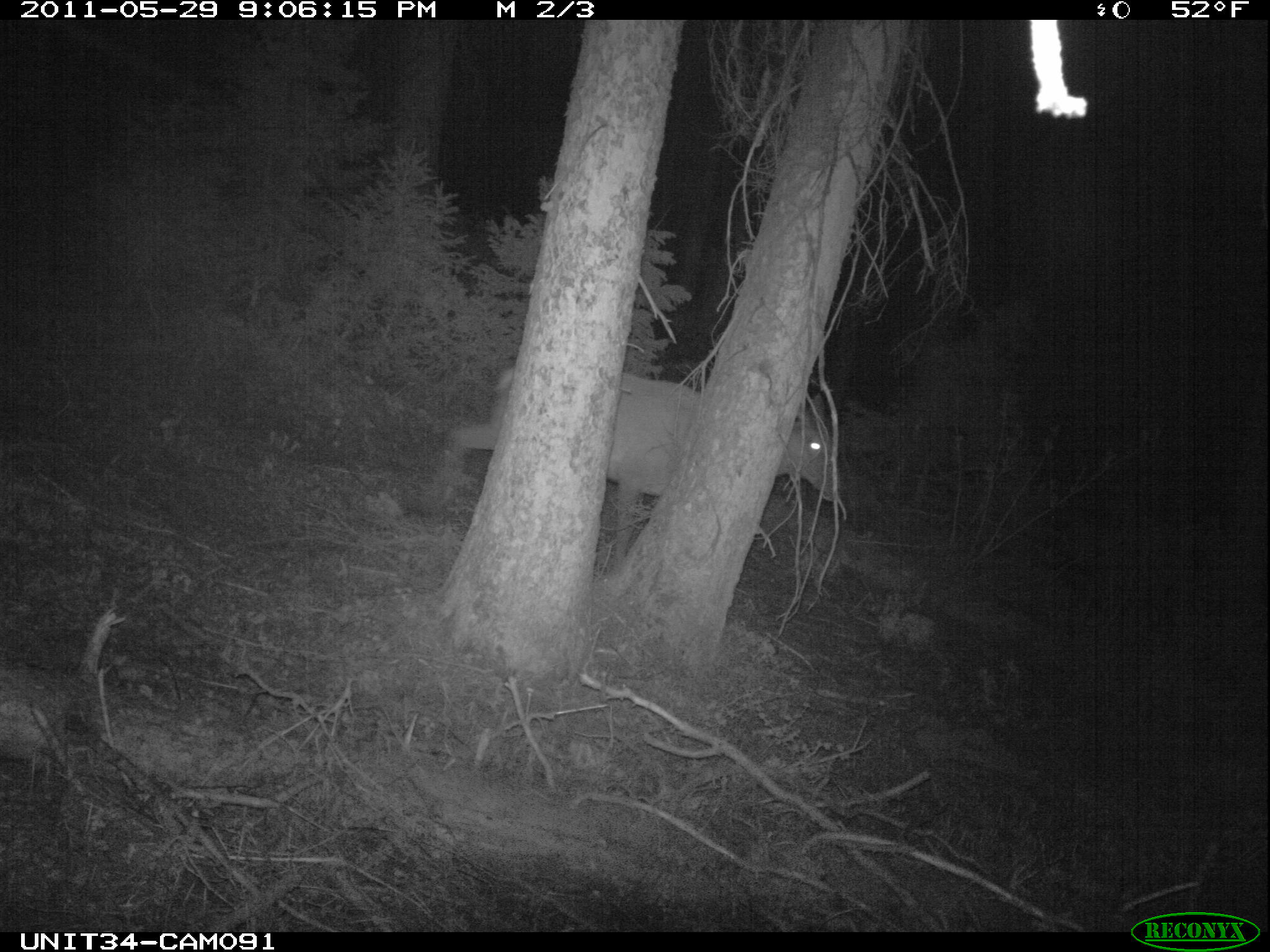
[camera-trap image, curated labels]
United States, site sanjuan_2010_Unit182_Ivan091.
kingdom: Animalia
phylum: Chordata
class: Mammalia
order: Artiodactyla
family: Cervidae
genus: Cervus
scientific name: Cervus elaphus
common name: red deer